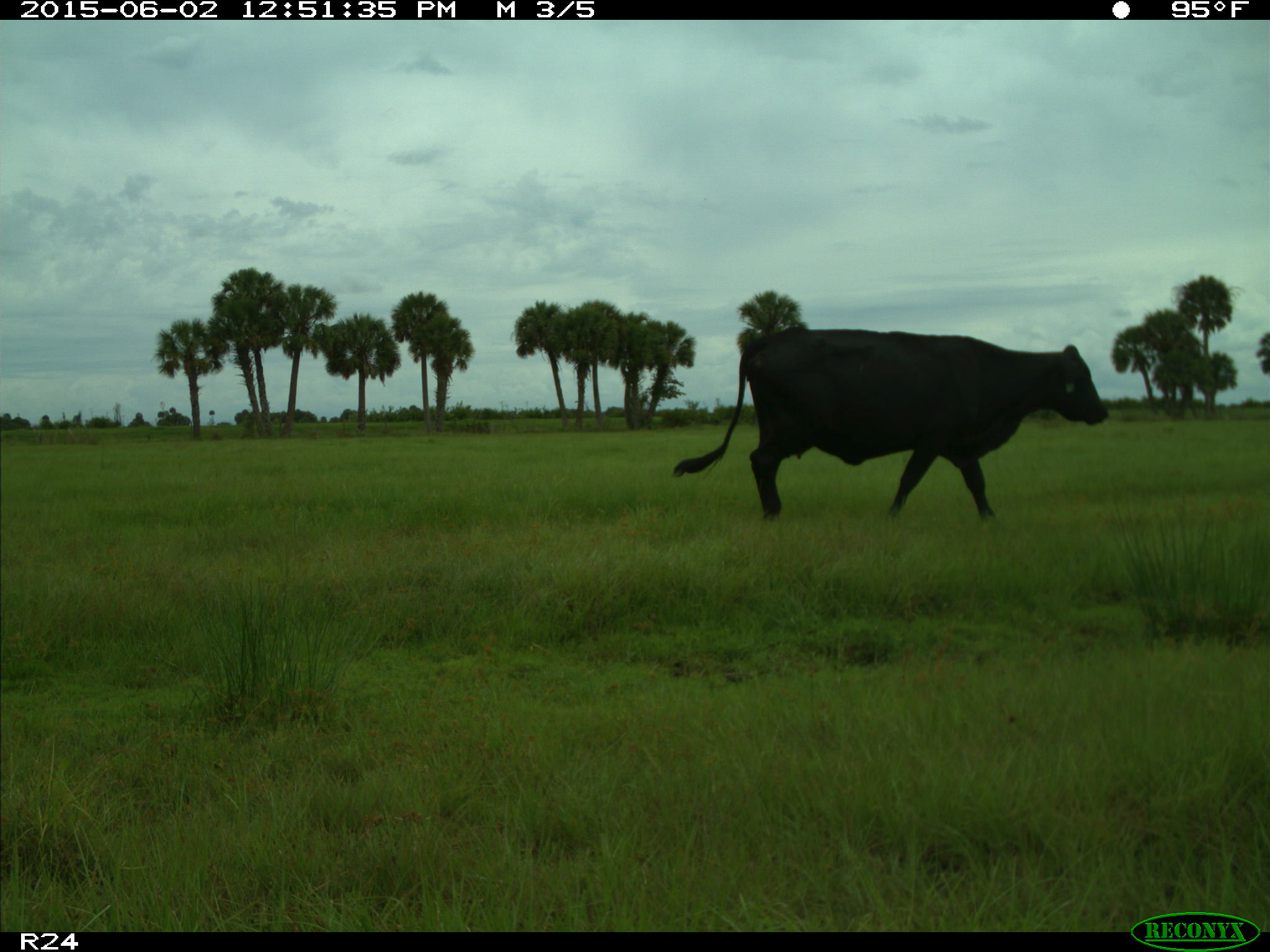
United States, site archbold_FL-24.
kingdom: Animalia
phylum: Chordata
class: Mammalia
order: Artiodactyla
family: Bovidae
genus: Bos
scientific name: Bos taurus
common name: domestic cow